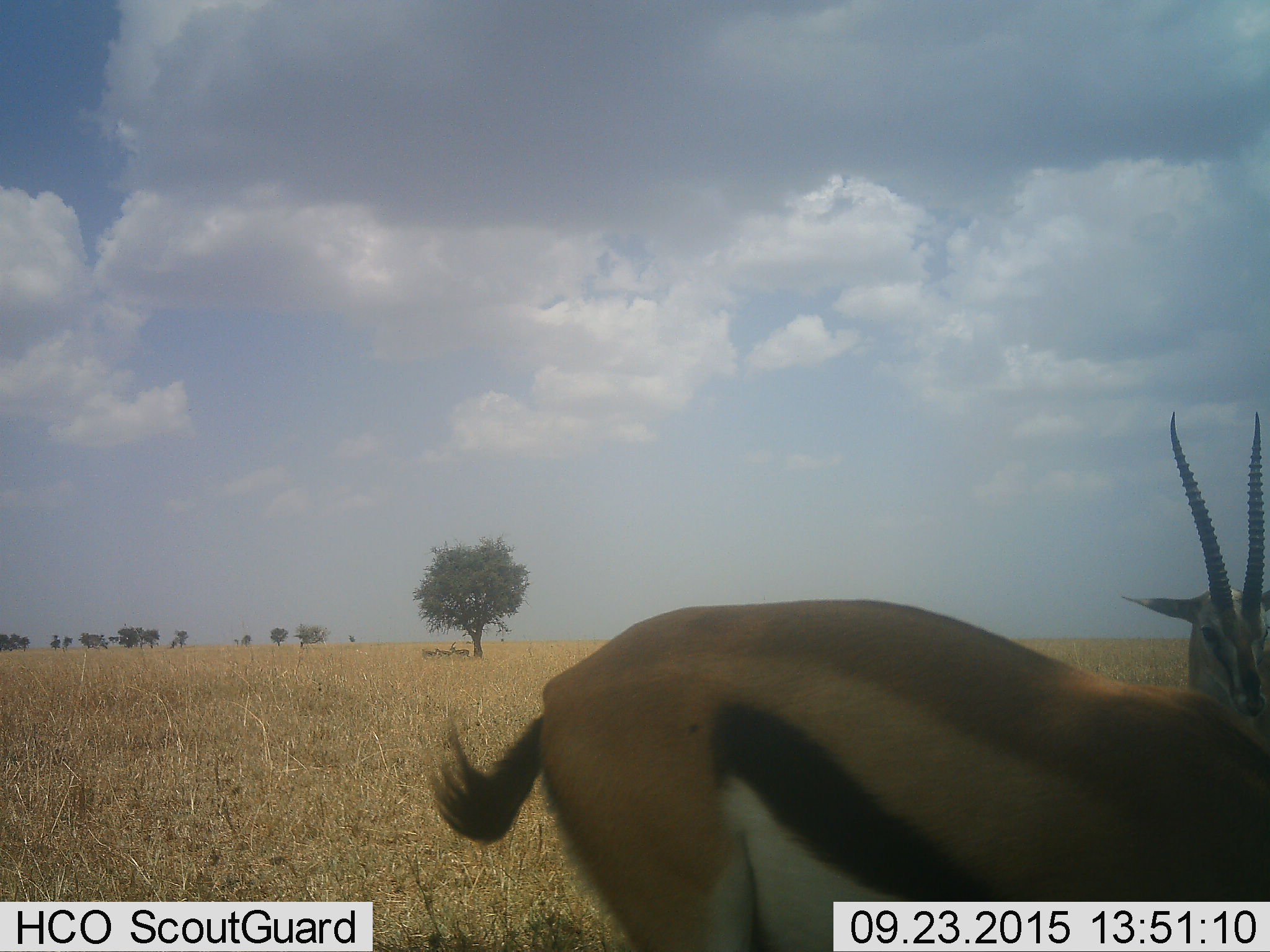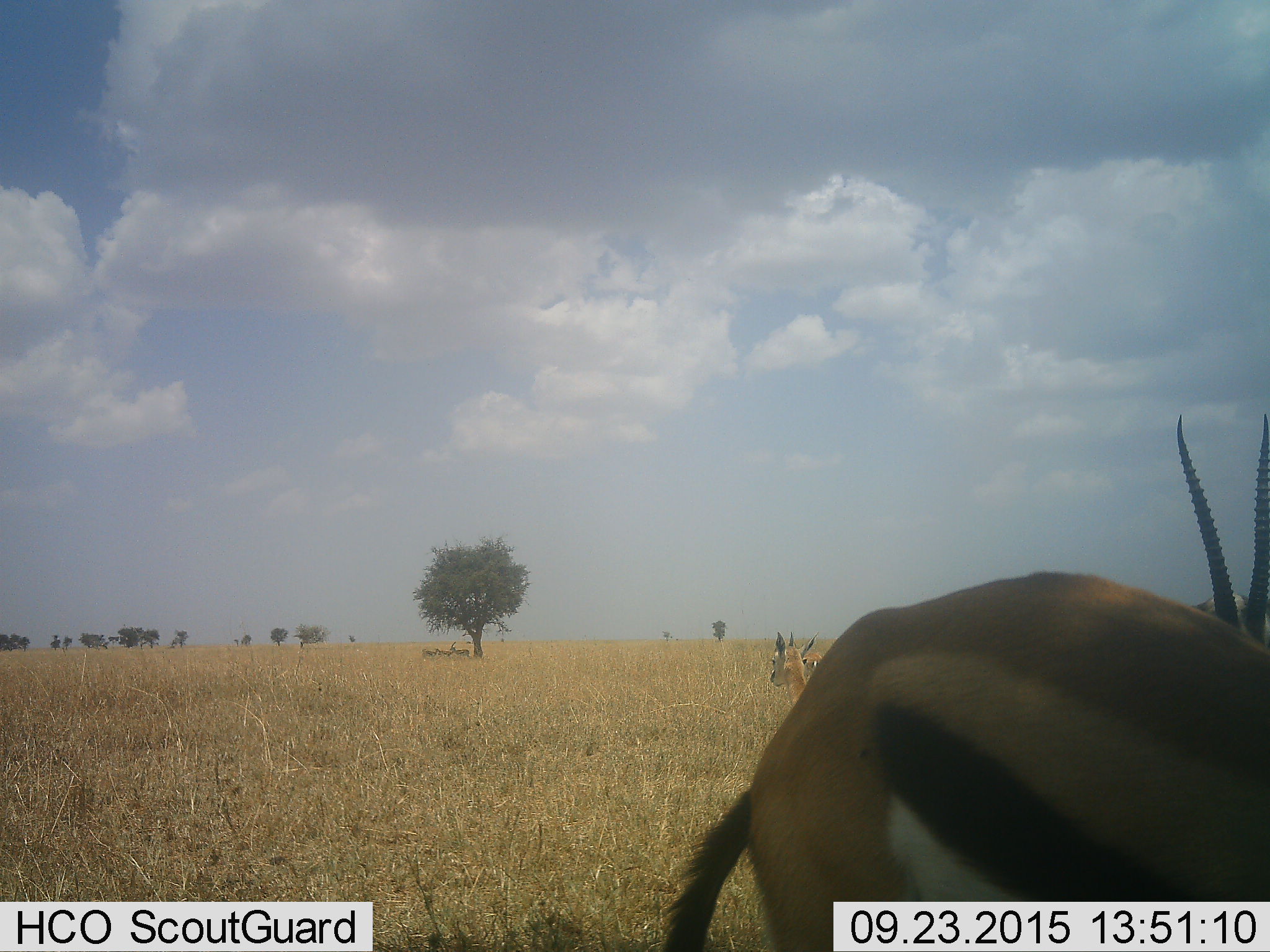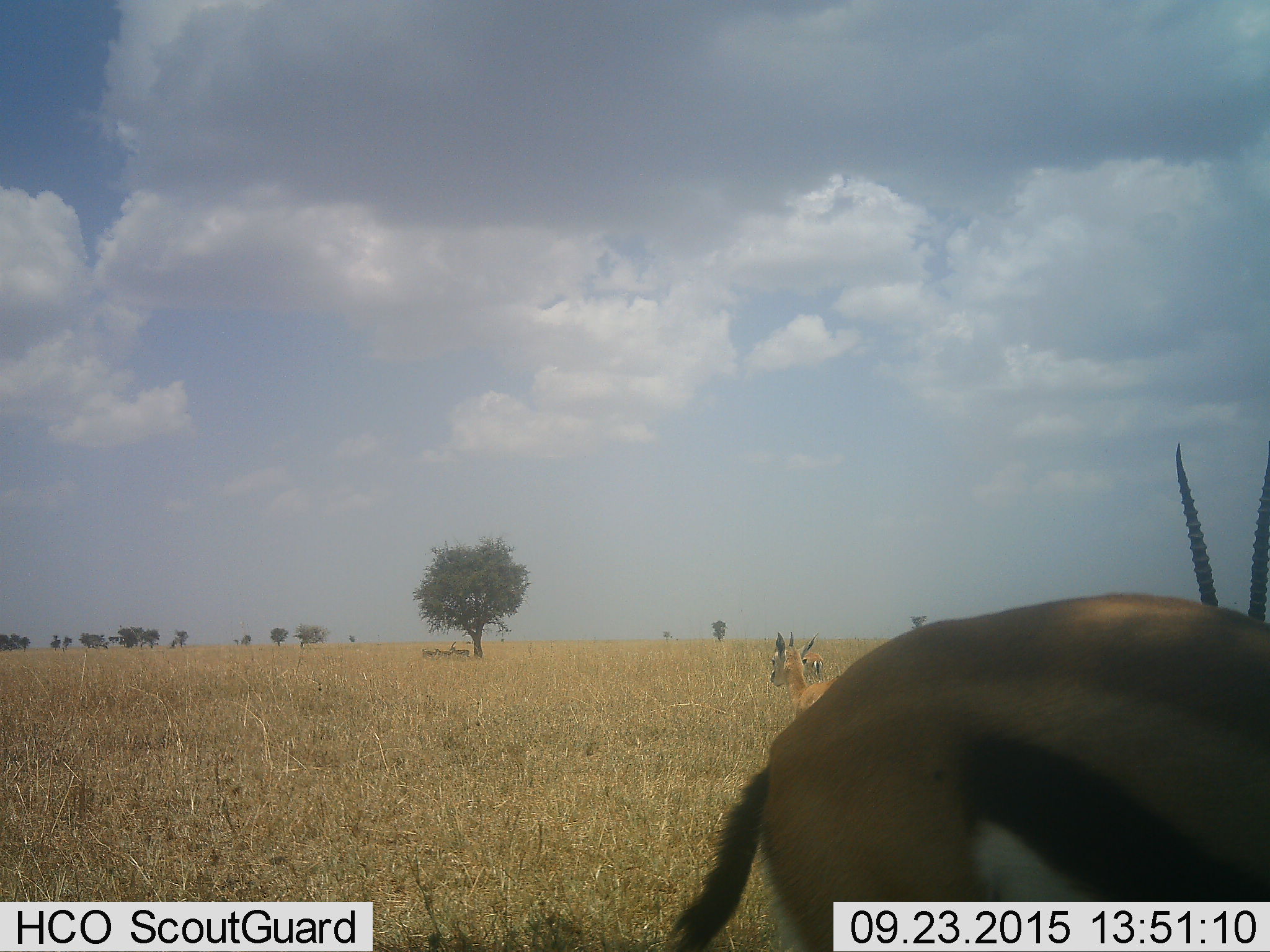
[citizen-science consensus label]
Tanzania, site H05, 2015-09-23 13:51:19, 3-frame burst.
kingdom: Animalia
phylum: Chordata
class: Mammalia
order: Artiodactyla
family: Bovidae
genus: Eudorcas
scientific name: Eudorcas thomsonii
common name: thomson's gazelle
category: gazellethomsons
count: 2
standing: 91%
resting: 0%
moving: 55%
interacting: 9%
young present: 18%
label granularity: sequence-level